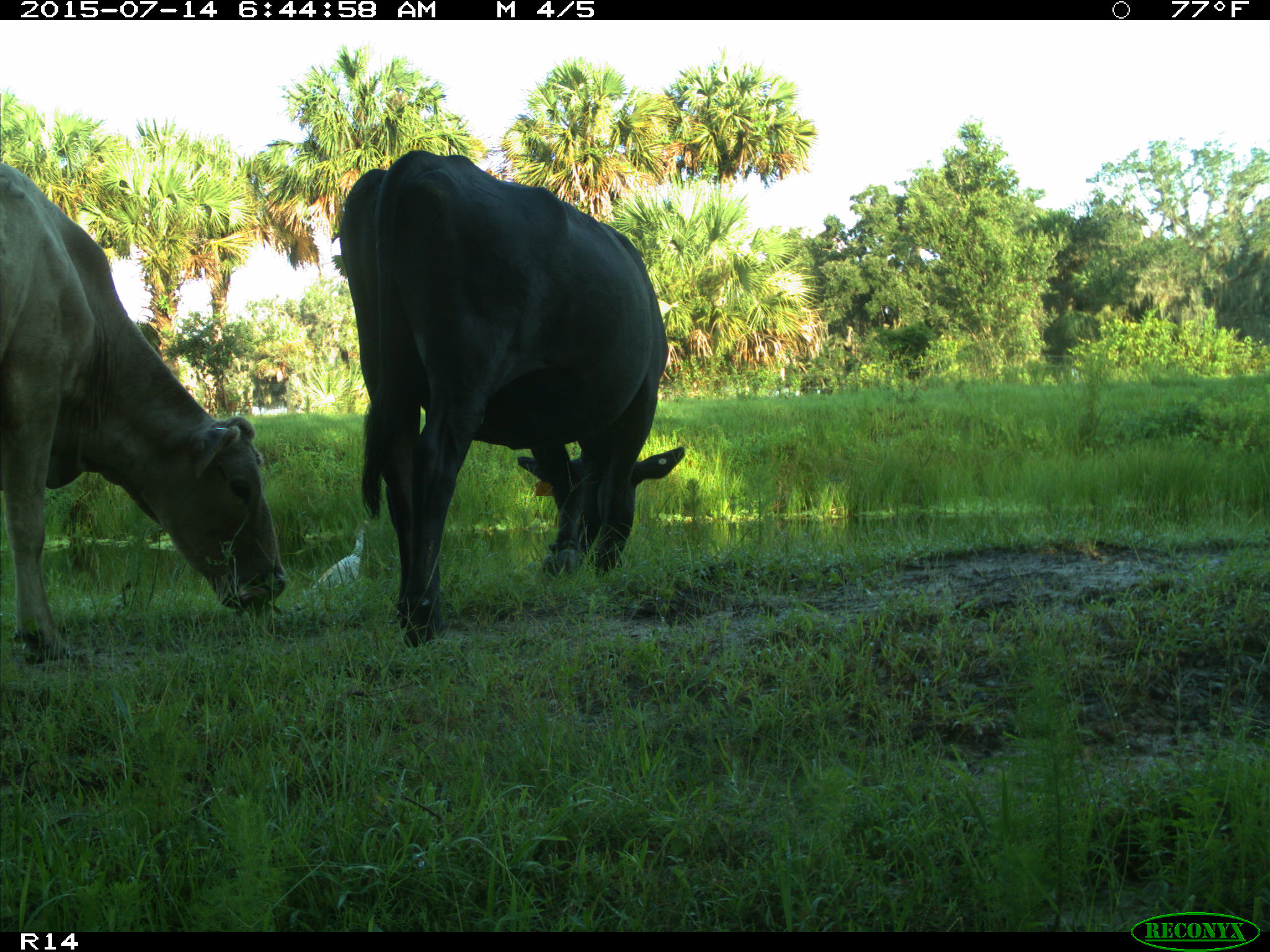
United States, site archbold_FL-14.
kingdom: Animalia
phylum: Chordata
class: Mammalia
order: Artiodactyla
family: Bovidae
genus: Bos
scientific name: Bos taurus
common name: domestic cow